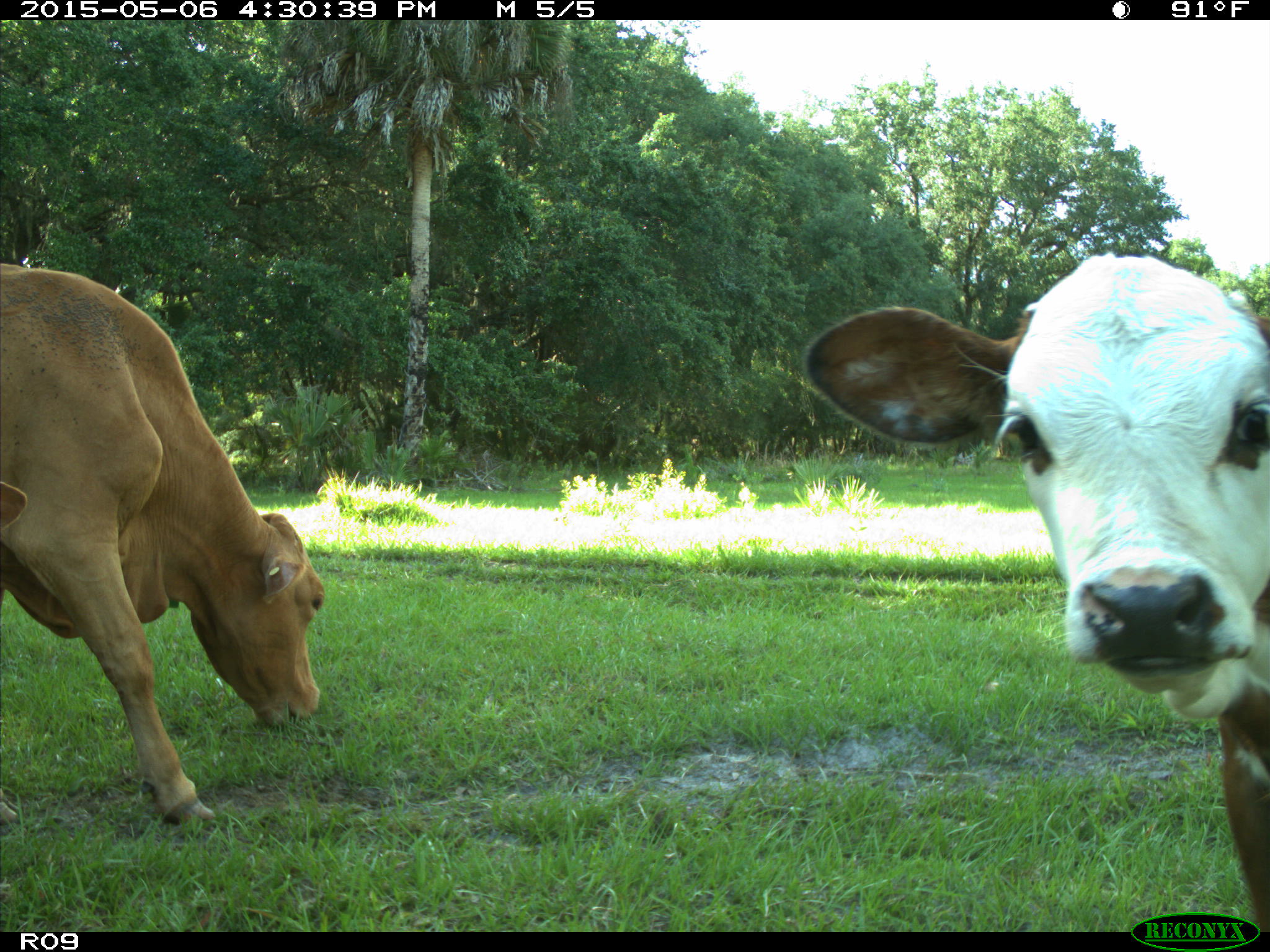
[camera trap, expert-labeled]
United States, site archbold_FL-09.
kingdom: Animalia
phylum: Chordata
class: Mammalia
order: Artiodactyla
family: Bovidae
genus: Bos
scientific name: Bos taurus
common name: domestic cow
Bos taurus (domestic cow).